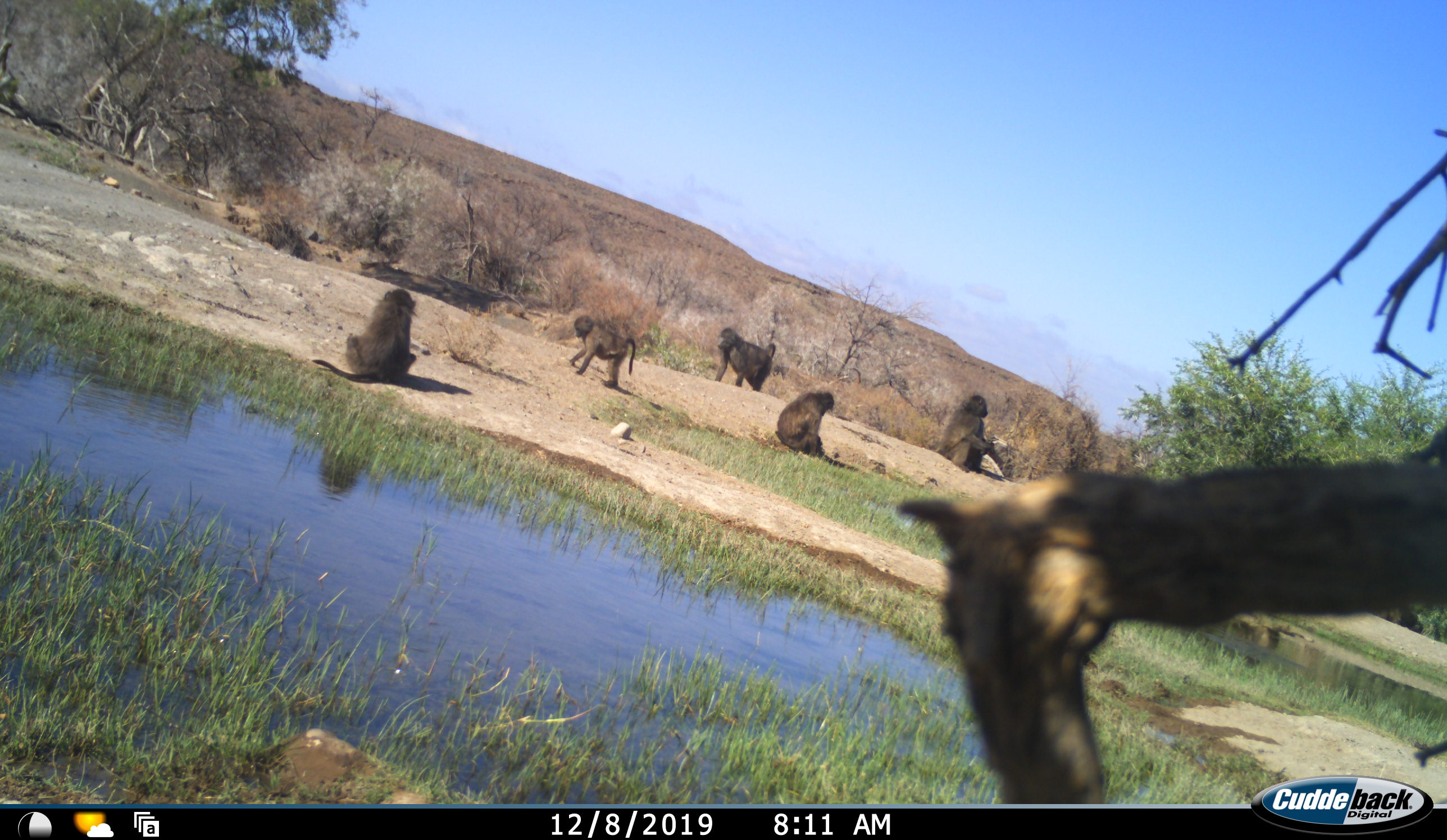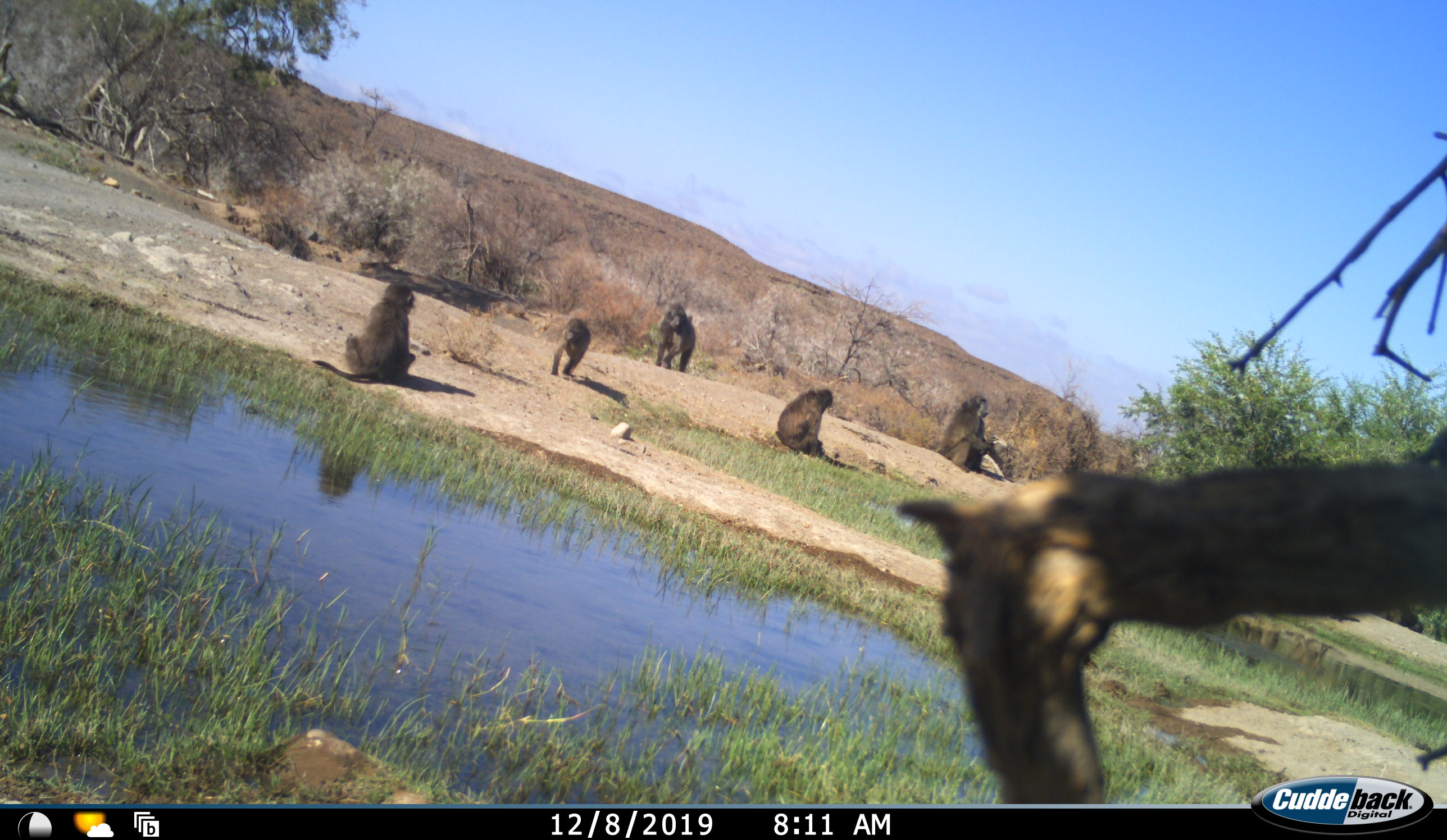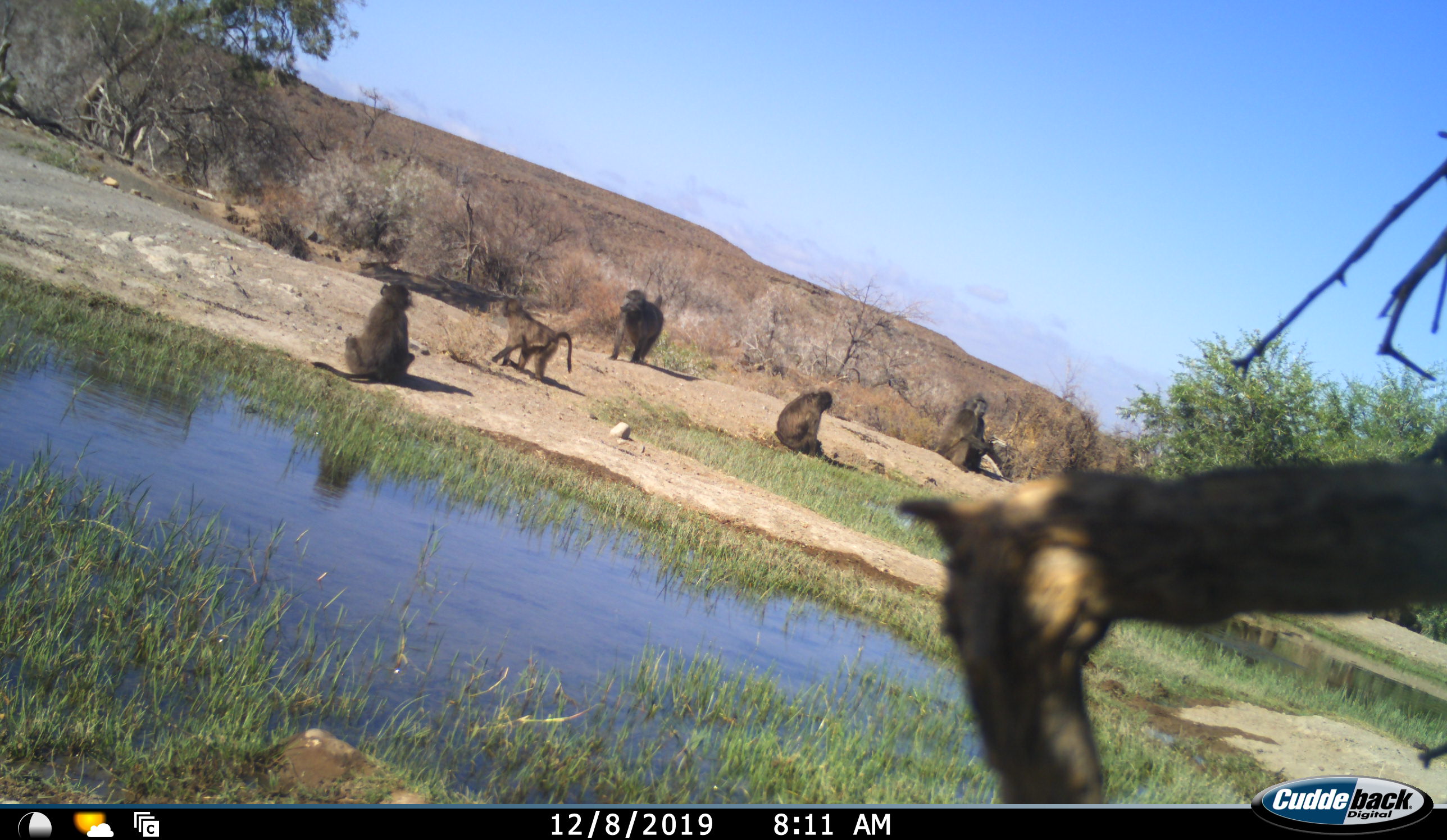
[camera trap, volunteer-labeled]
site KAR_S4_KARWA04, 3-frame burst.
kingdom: Animalia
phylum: Chordata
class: Mammalia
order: Primates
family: Cercopithecidae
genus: Papio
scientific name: Papio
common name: baboon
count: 5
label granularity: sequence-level